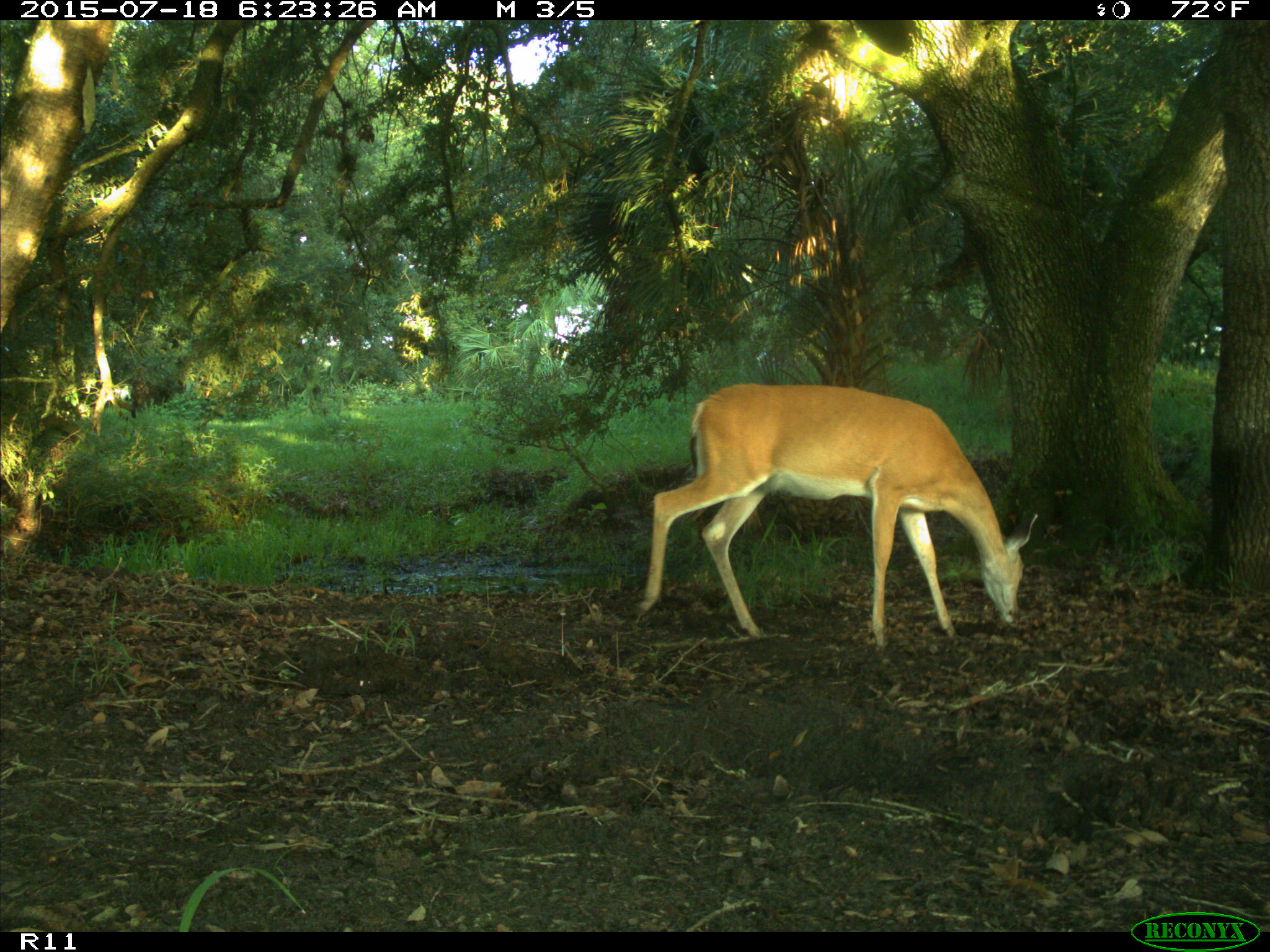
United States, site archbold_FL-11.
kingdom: Animalia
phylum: Chordata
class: Mammalia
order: Artiodactyla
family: Cervidae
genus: Odocoileus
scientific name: Odocoileus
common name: deer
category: unidentified deer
Unidentified deer (deer) (Odocoileus).